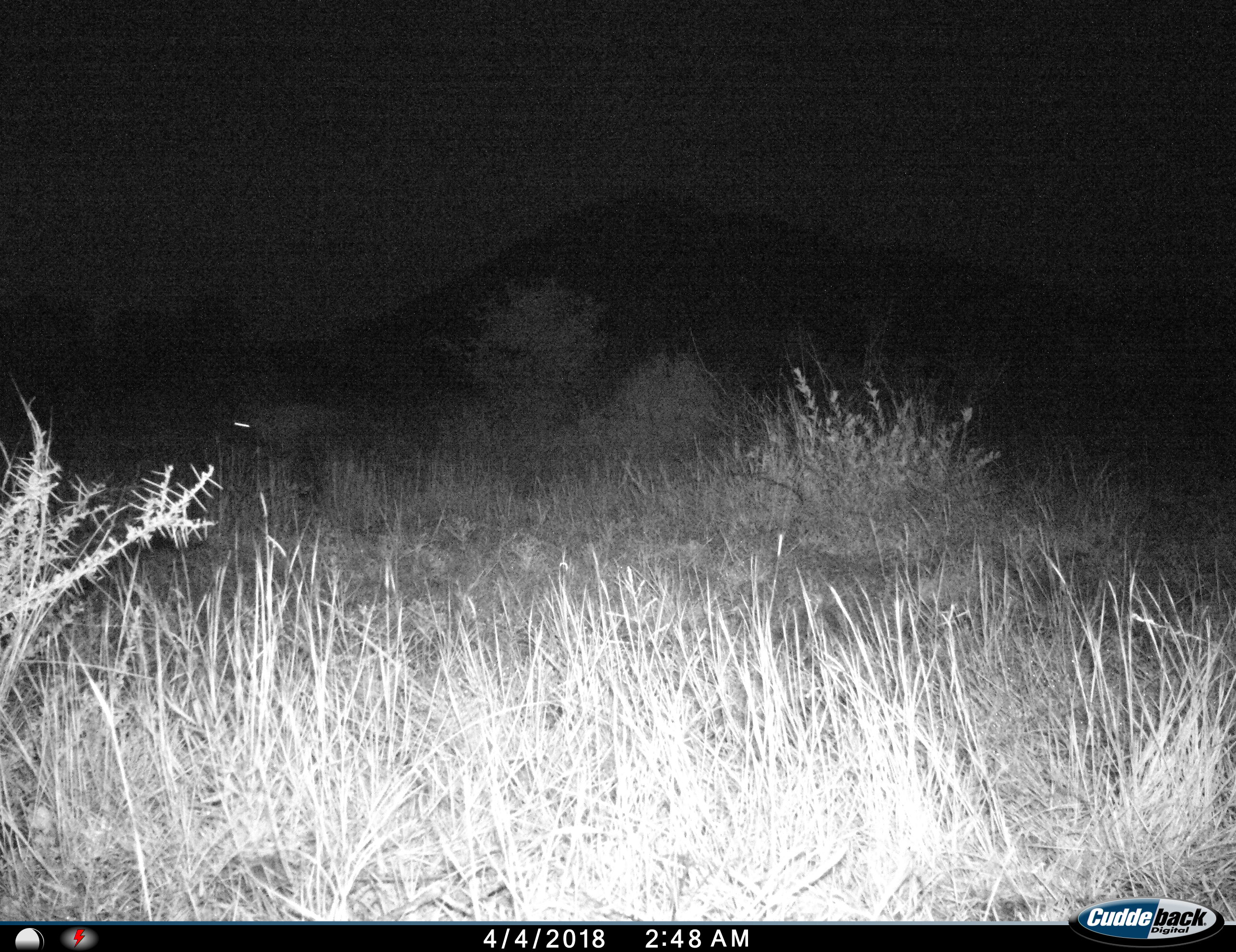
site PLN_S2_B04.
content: unidentified animal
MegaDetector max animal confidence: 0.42